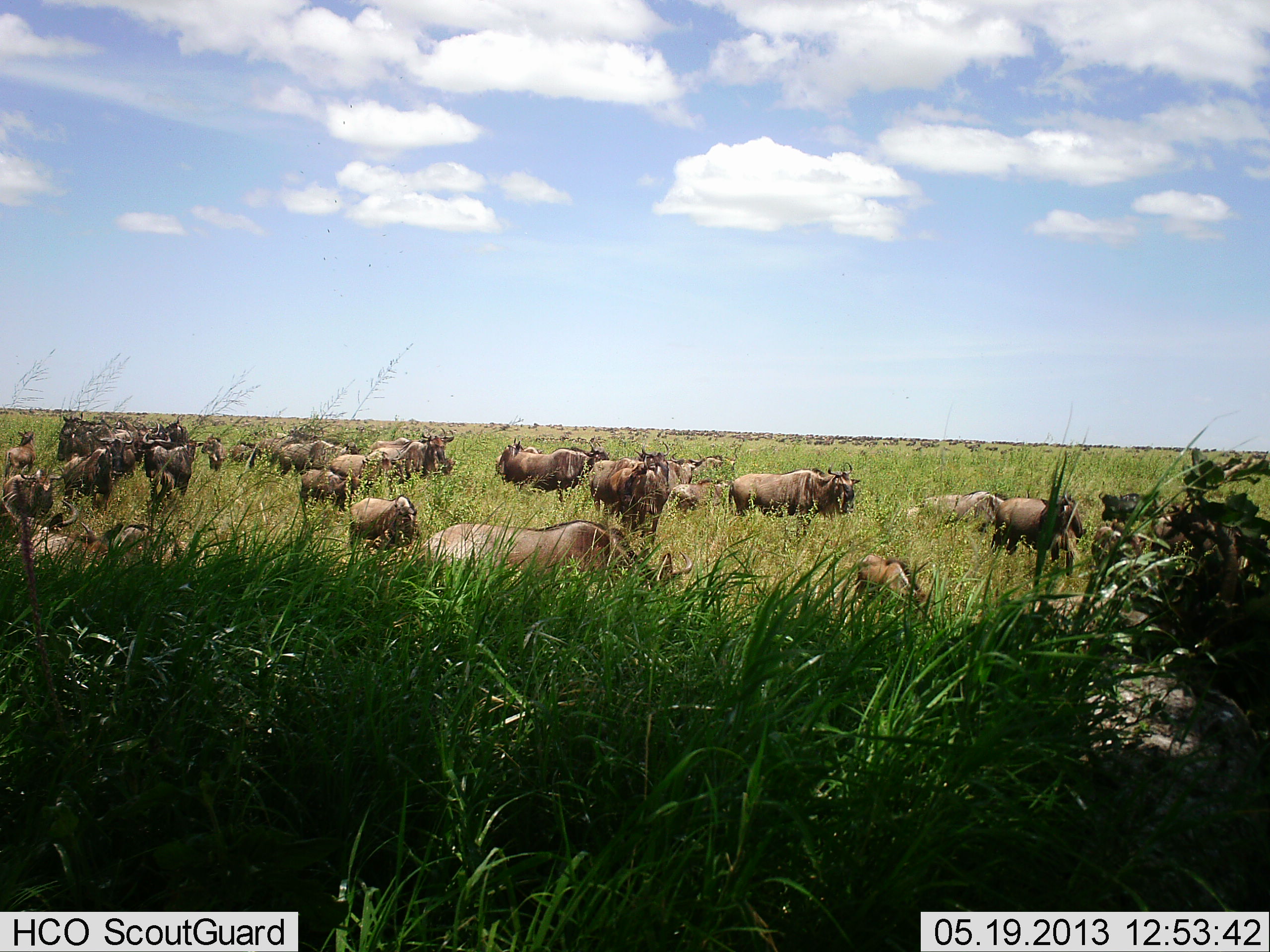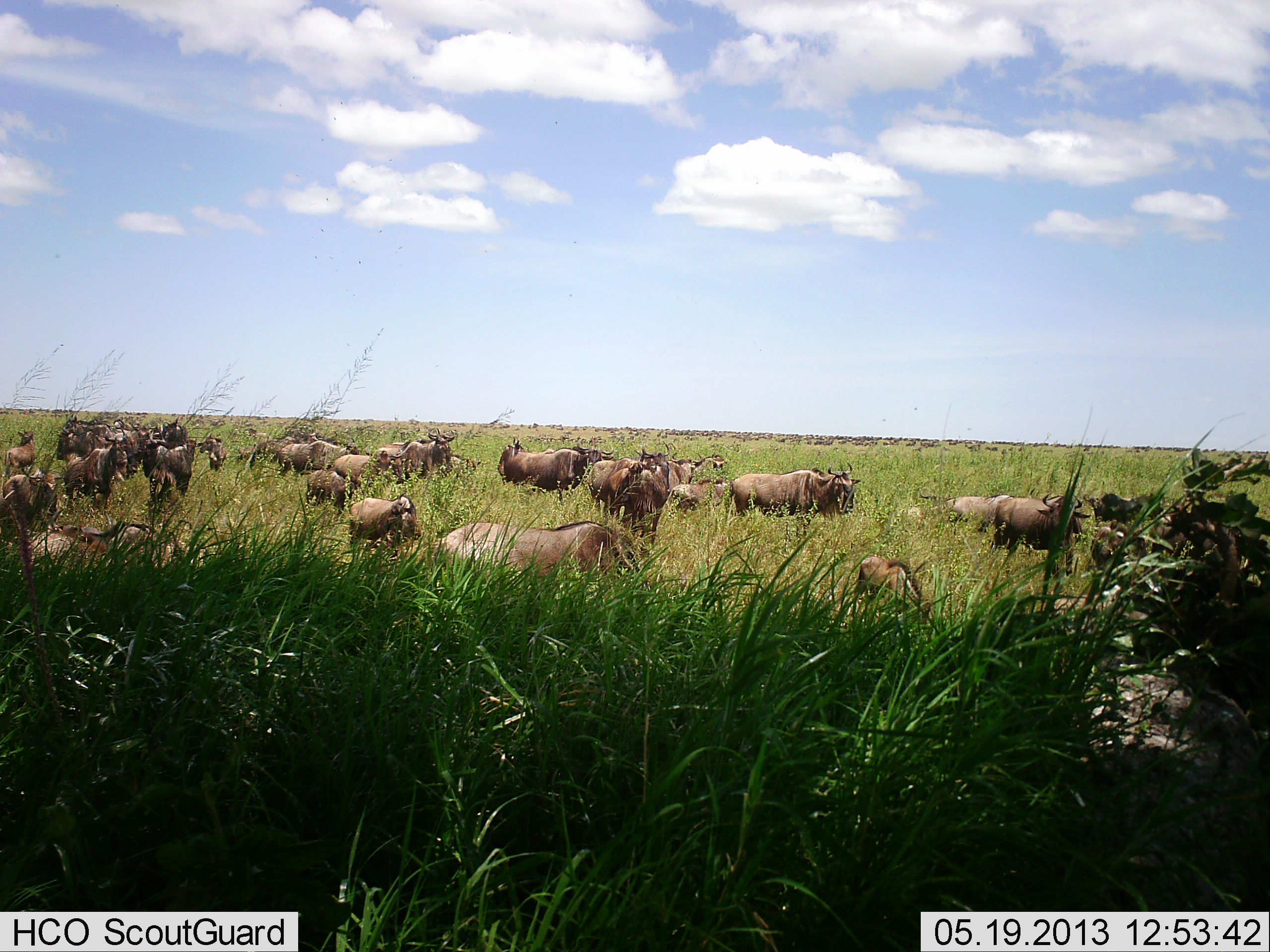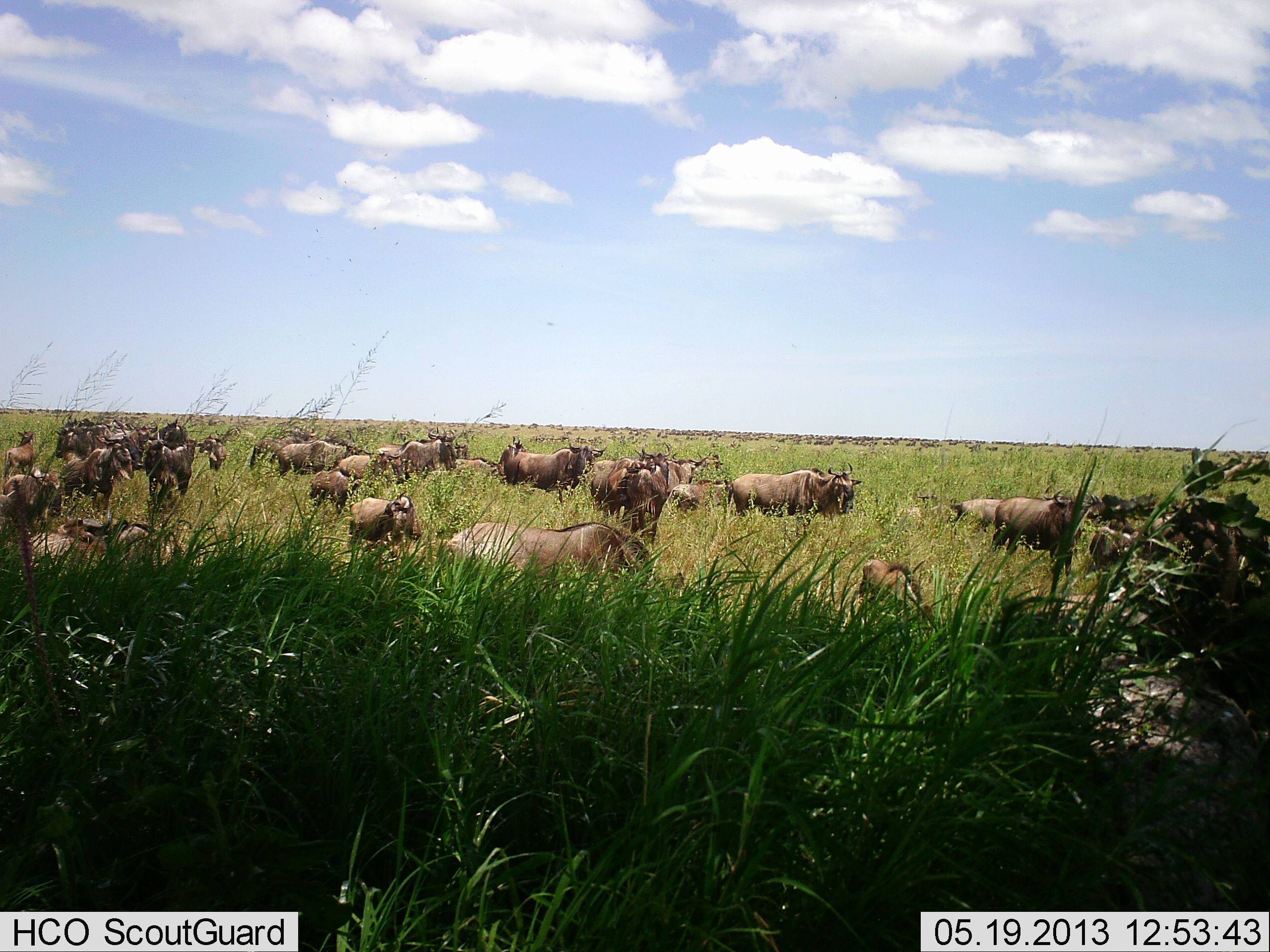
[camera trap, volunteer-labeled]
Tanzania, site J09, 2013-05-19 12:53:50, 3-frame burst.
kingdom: Animalia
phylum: Chordata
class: Mammalia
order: Artiodactyla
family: Bovidae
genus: Connochaetes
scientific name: Connochaetes taurinus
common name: blue wildebeest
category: wildebeest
Wildebeest (blue wildebeest) (Connochaetes taurinus), count 11-50. Behavior (volunteer vote fractions): standing 90%, resting 10%, moving 20%, interacting 20%. Young present (vote fraction): 0%. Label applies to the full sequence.